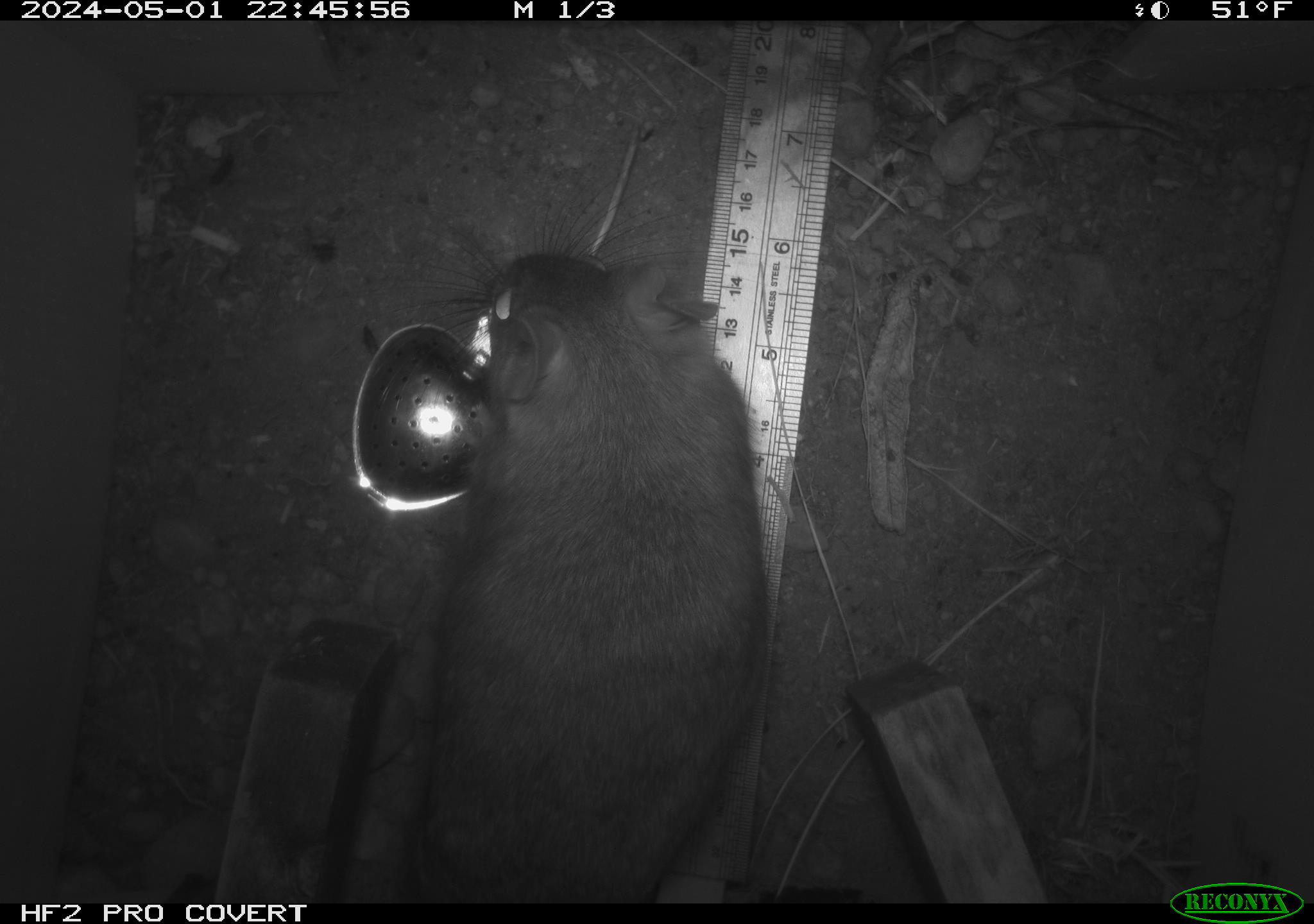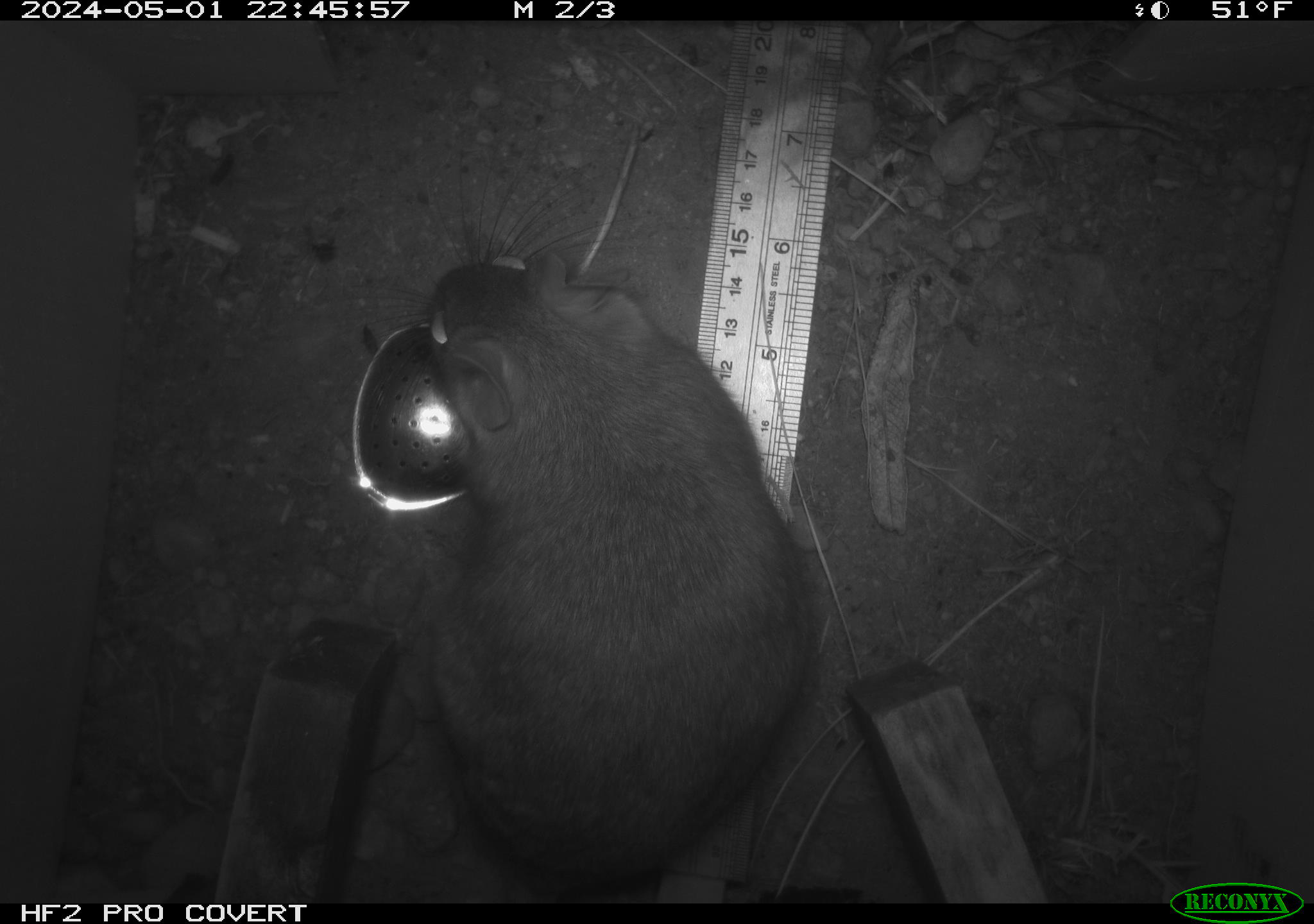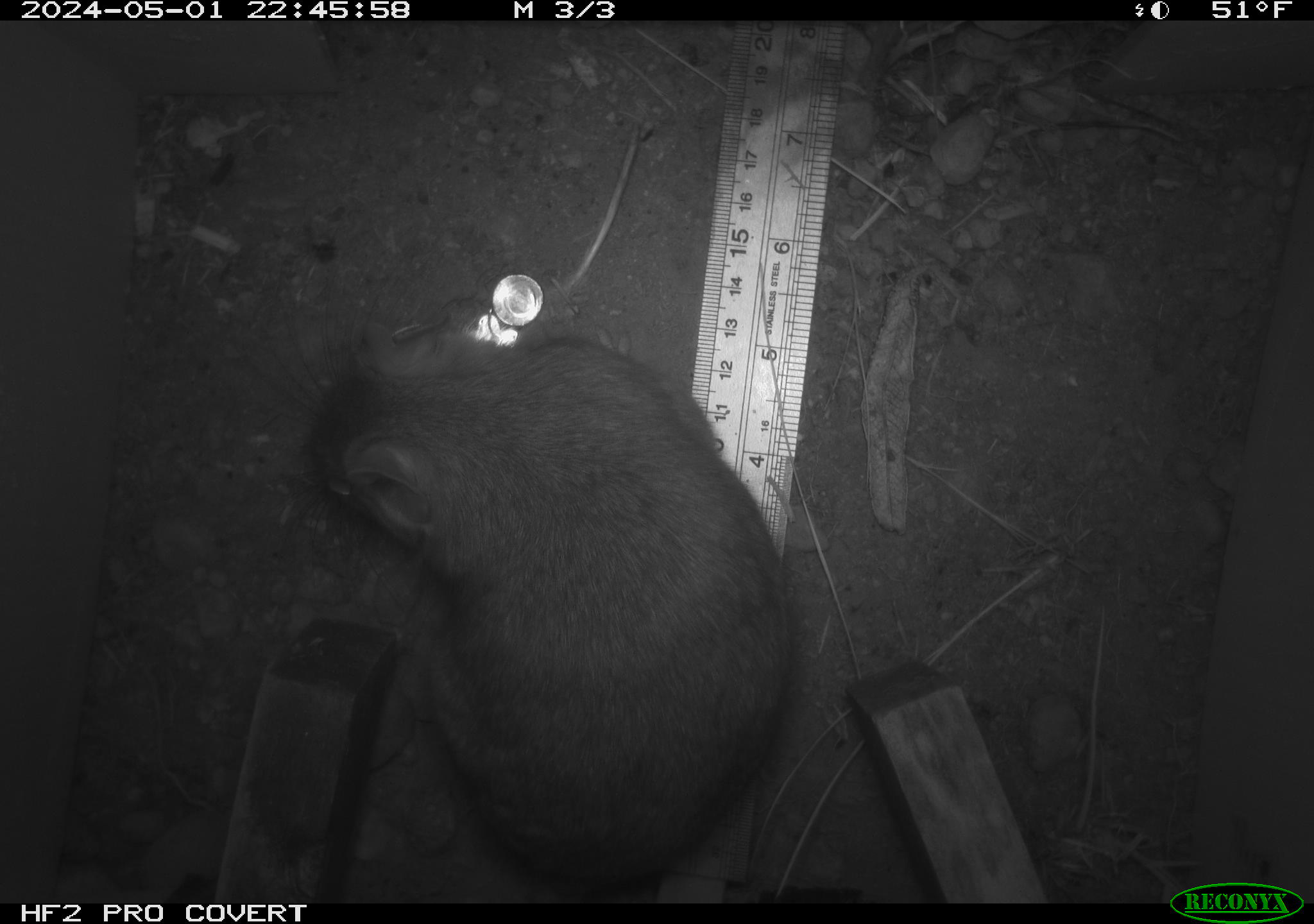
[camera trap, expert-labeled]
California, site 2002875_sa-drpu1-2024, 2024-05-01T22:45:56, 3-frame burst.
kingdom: Animalia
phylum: Chordata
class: Mammalia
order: Rodentia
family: Cricetidae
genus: Neotoma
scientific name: Neotoma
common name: pack rat or woodrat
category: neotoma species